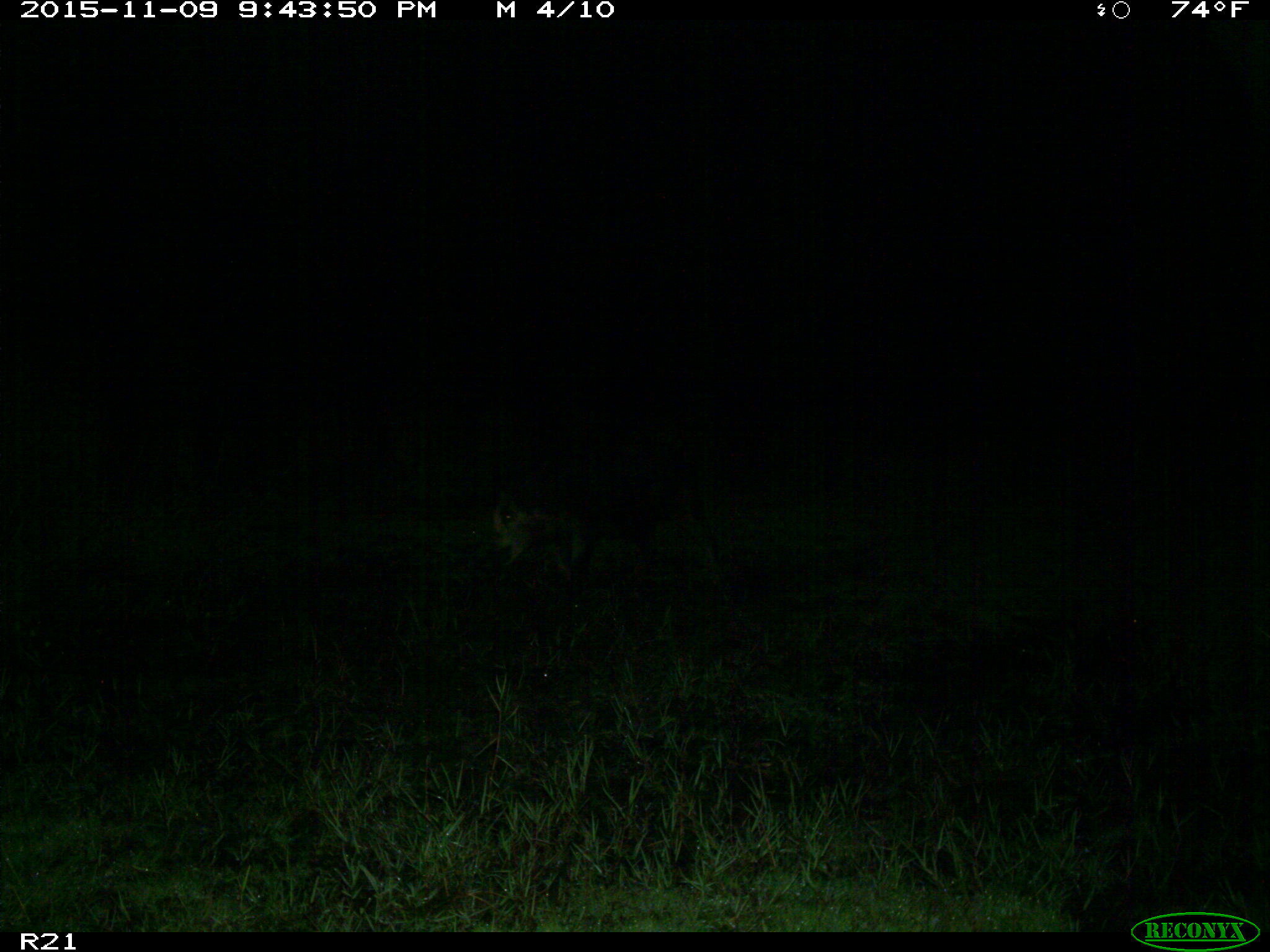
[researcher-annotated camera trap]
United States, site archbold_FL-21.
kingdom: Animalia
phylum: Chordata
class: Mammalia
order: Artiodactyla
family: Suidae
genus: Sus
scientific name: Sus scrofa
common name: wild boar